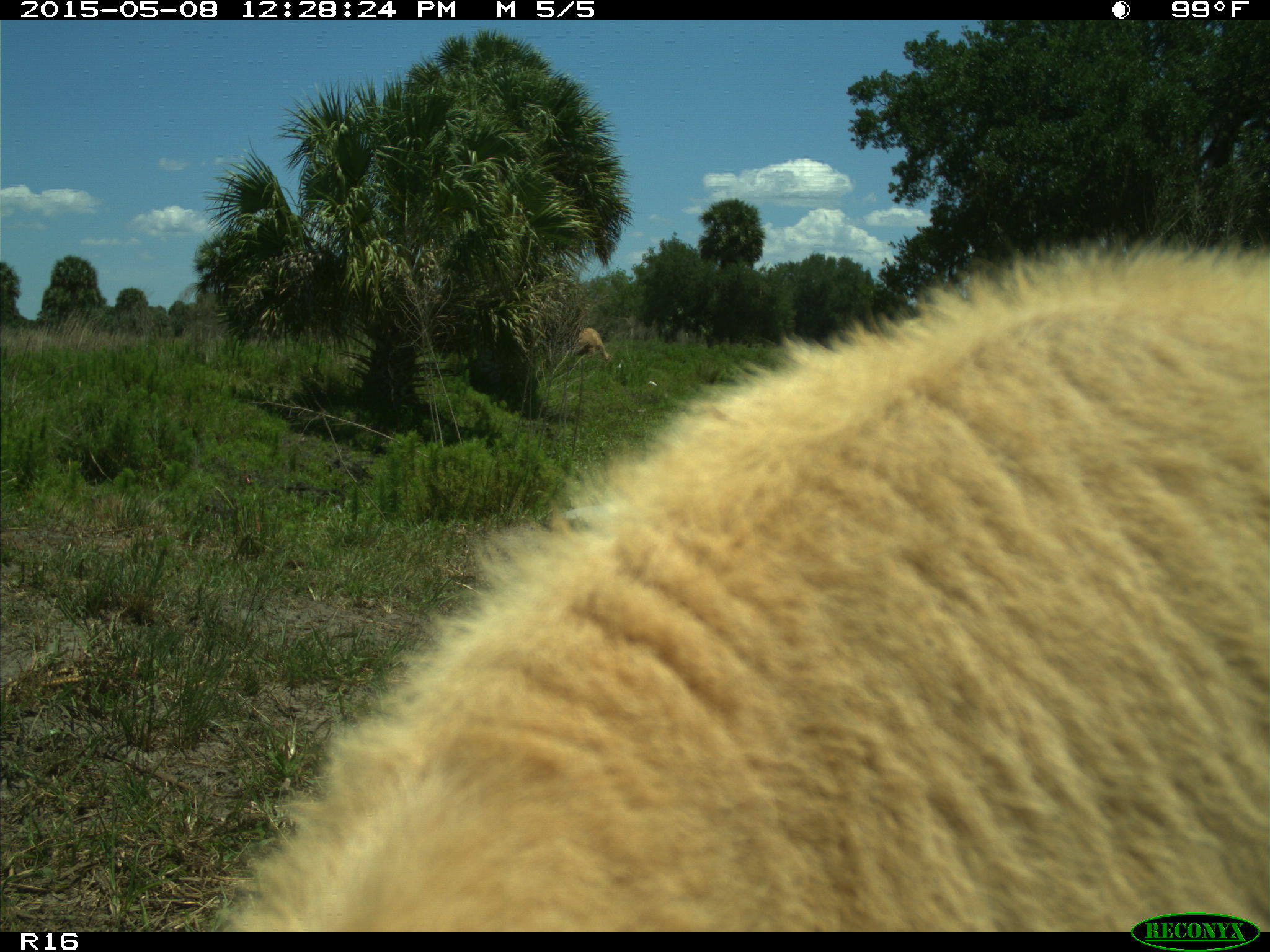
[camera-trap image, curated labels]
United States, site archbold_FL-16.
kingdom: Animalia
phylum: Chordata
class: Mammalia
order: Artiodactyla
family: Bovidae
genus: Bos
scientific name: Bos taurus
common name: domestic cow